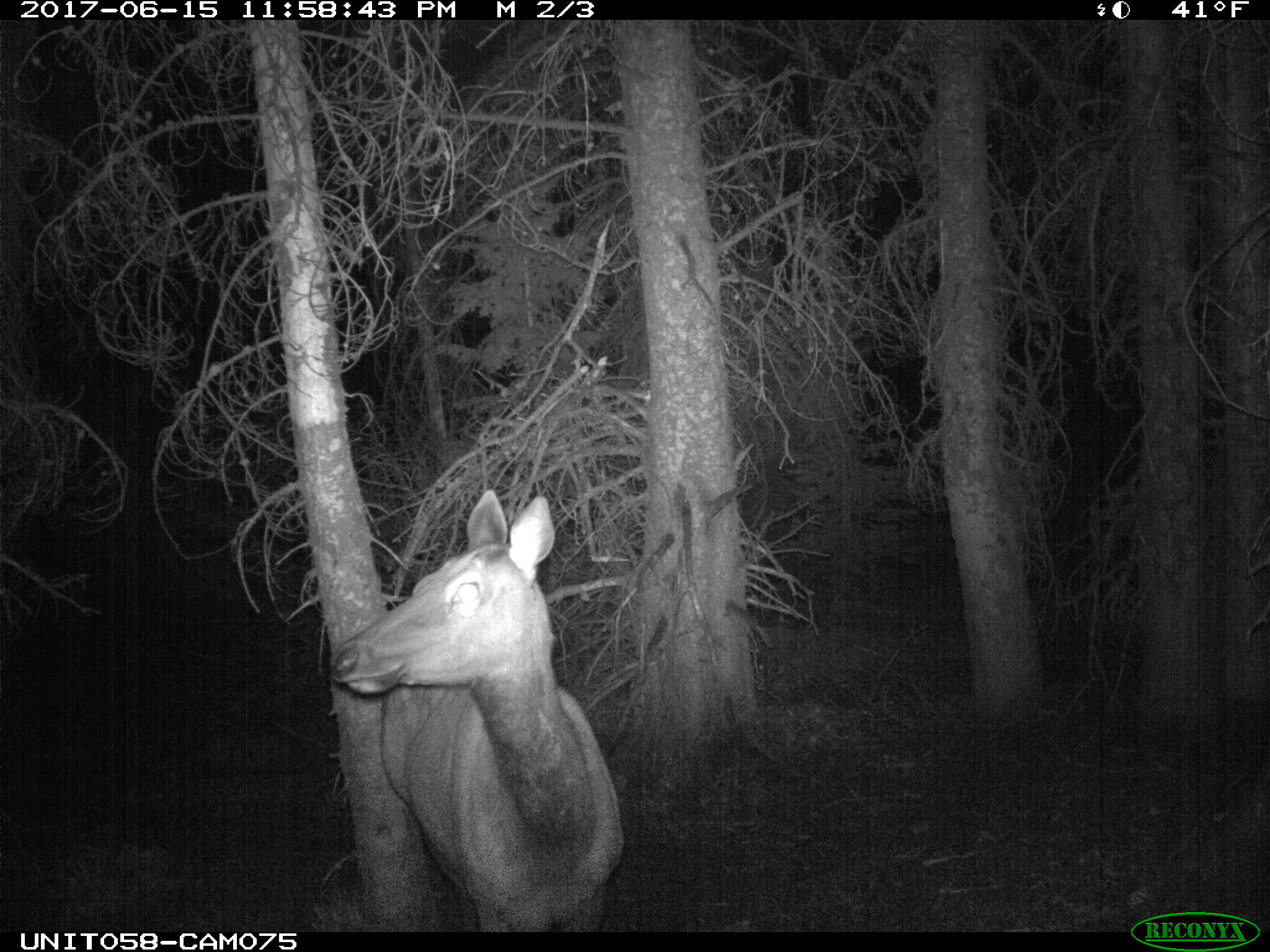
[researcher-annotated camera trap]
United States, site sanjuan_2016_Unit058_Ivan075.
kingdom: Animalia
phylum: Chordata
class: Mammalia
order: Artiodactyla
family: Cervidae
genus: Cervus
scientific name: Cervus elaphus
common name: red deer